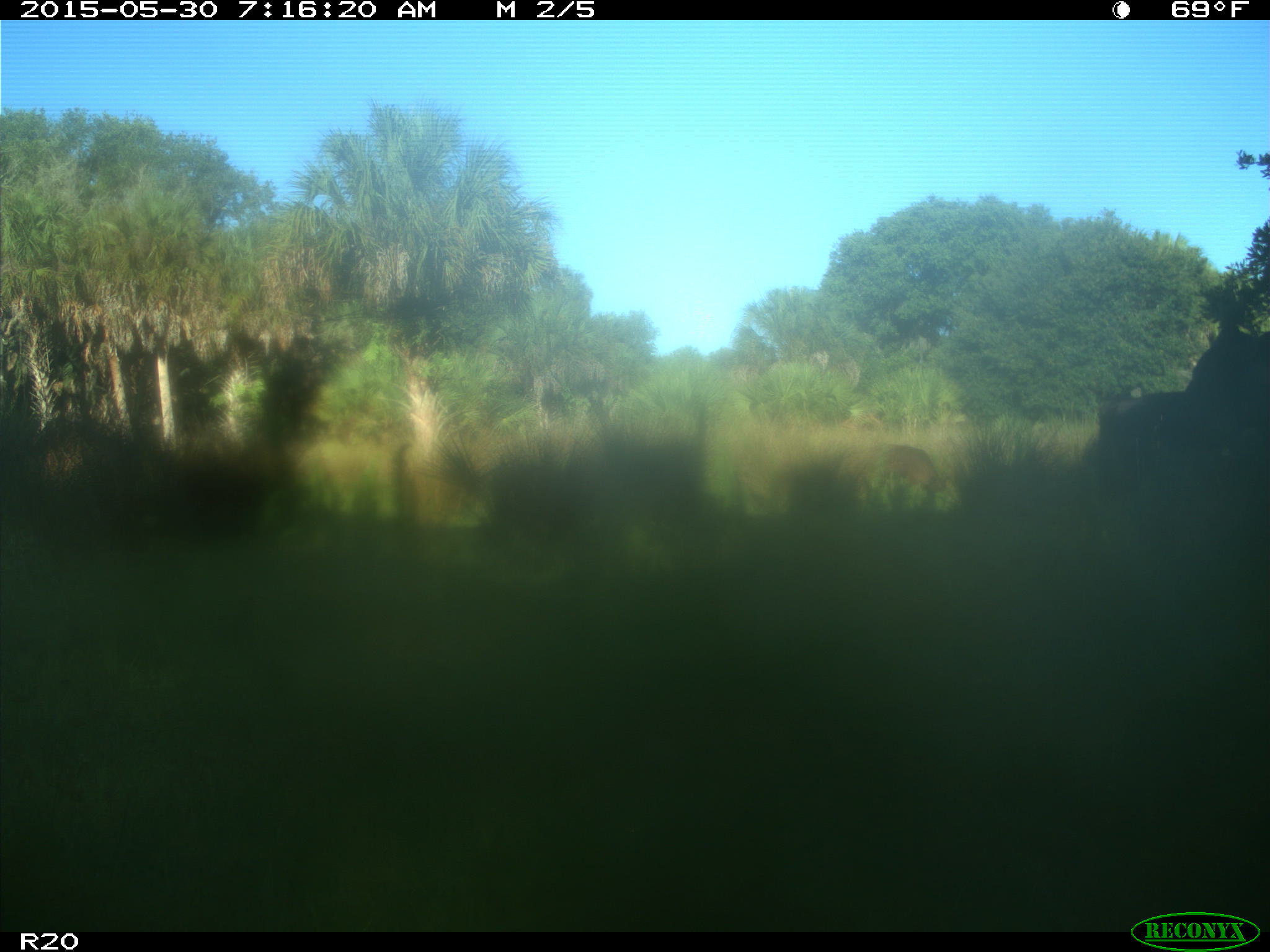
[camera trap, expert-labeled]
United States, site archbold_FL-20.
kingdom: Animalia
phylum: Chordata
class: Mammalia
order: Artiodactyla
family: Bovidae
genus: Bos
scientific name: Bos taurus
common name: domestic cow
Bos taurus (domestic cow).